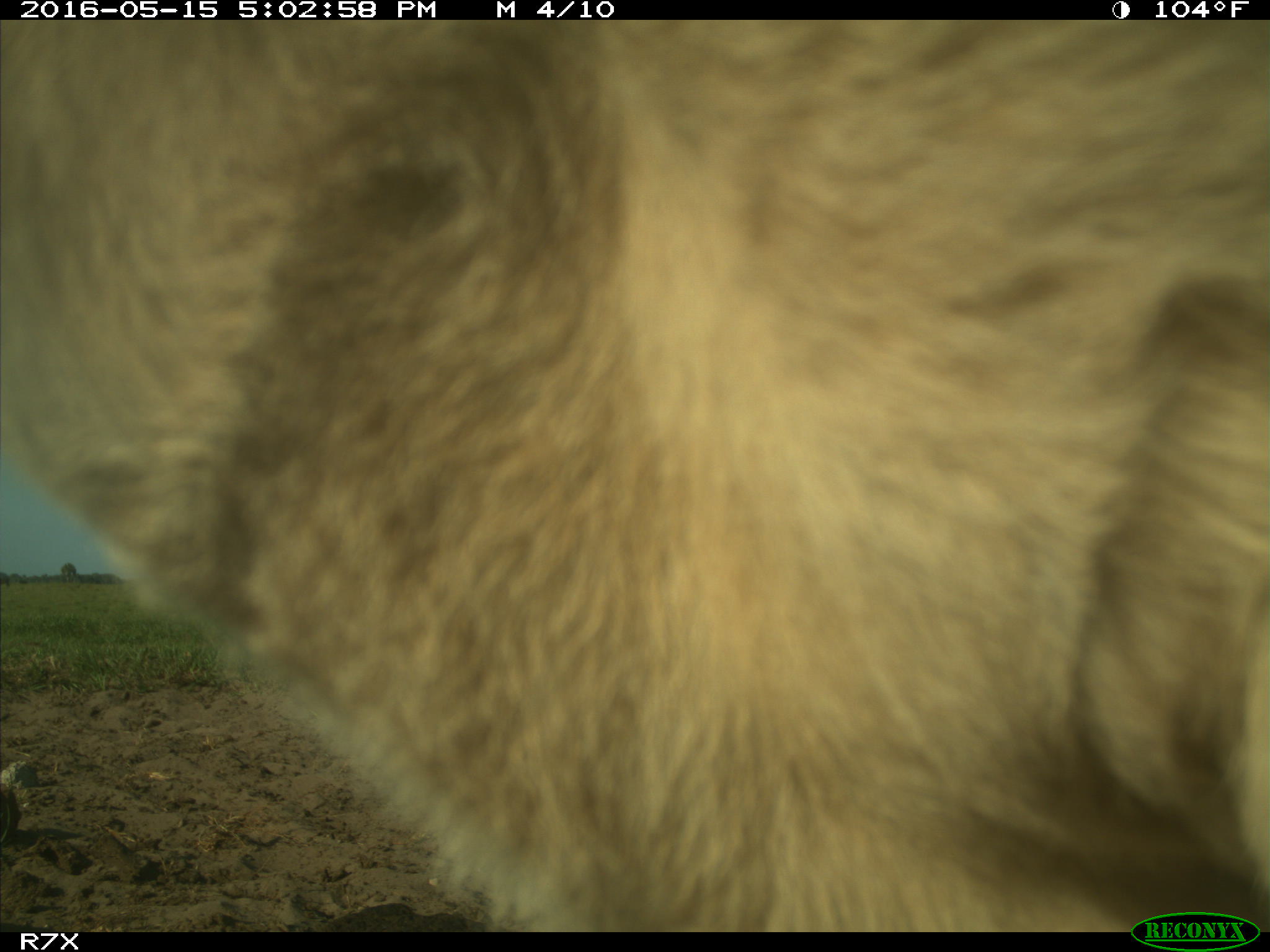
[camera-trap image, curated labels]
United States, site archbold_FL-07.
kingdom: Animalia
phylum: Chordata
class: Mammalia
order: Artiodactyla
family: Bovidae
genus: Bos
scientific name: Bos taurus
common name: domestic cow